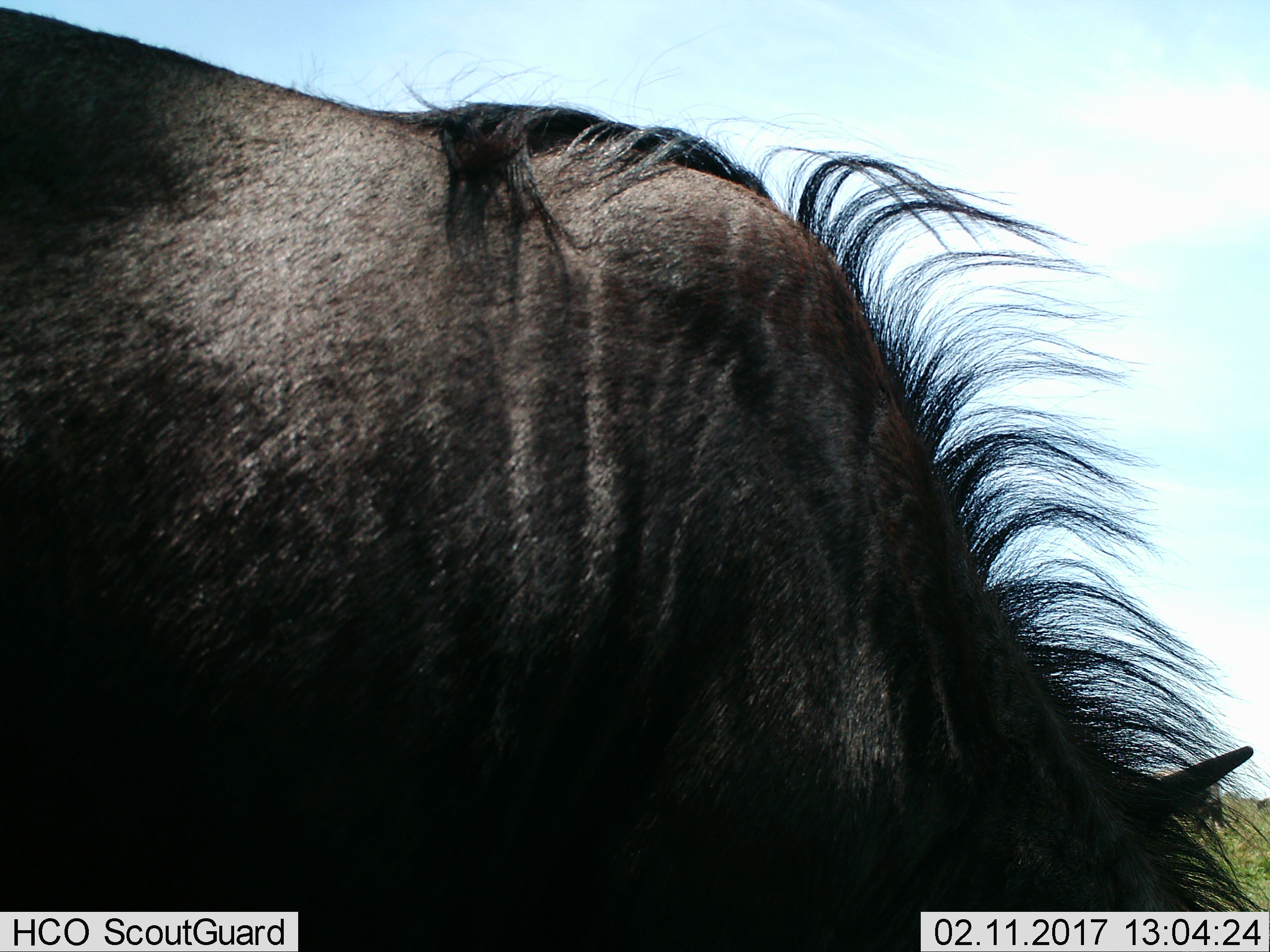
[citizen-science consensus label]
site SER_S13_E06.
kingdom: Animalia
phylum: Chordata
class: Mammalia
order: Artiodactyla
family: Bovidae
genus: Connochaetes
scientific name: Connochaetes taurinus taurinus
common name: blue wildebeest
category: wildebeestblue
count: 1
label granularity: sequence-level